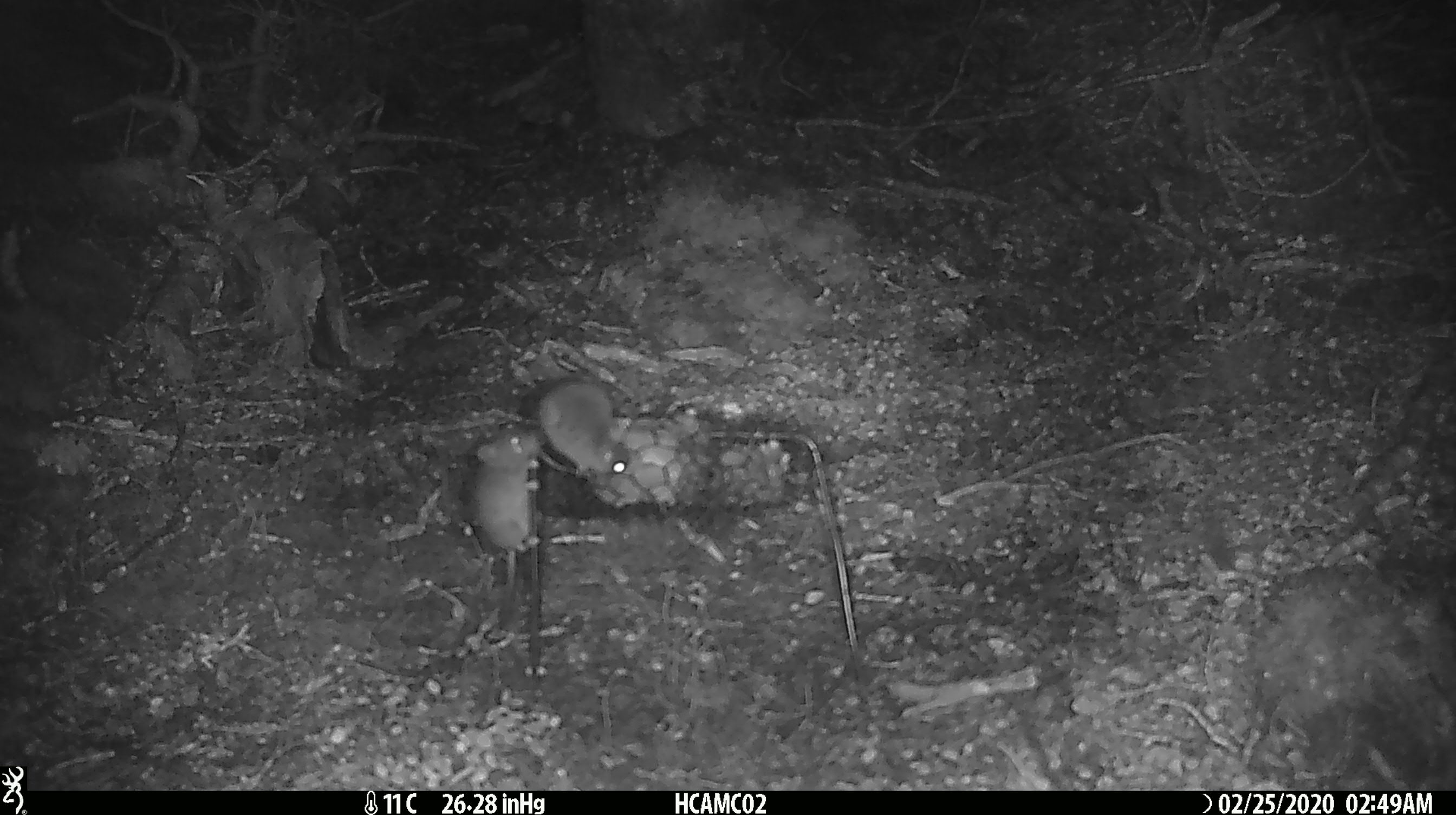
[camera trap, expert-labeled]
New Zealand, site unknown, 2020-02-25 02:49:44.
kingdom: Animalia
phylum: Chordata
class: Mammalia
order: Rodentia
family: Muridae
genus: Mus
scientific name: Mus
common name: mouse